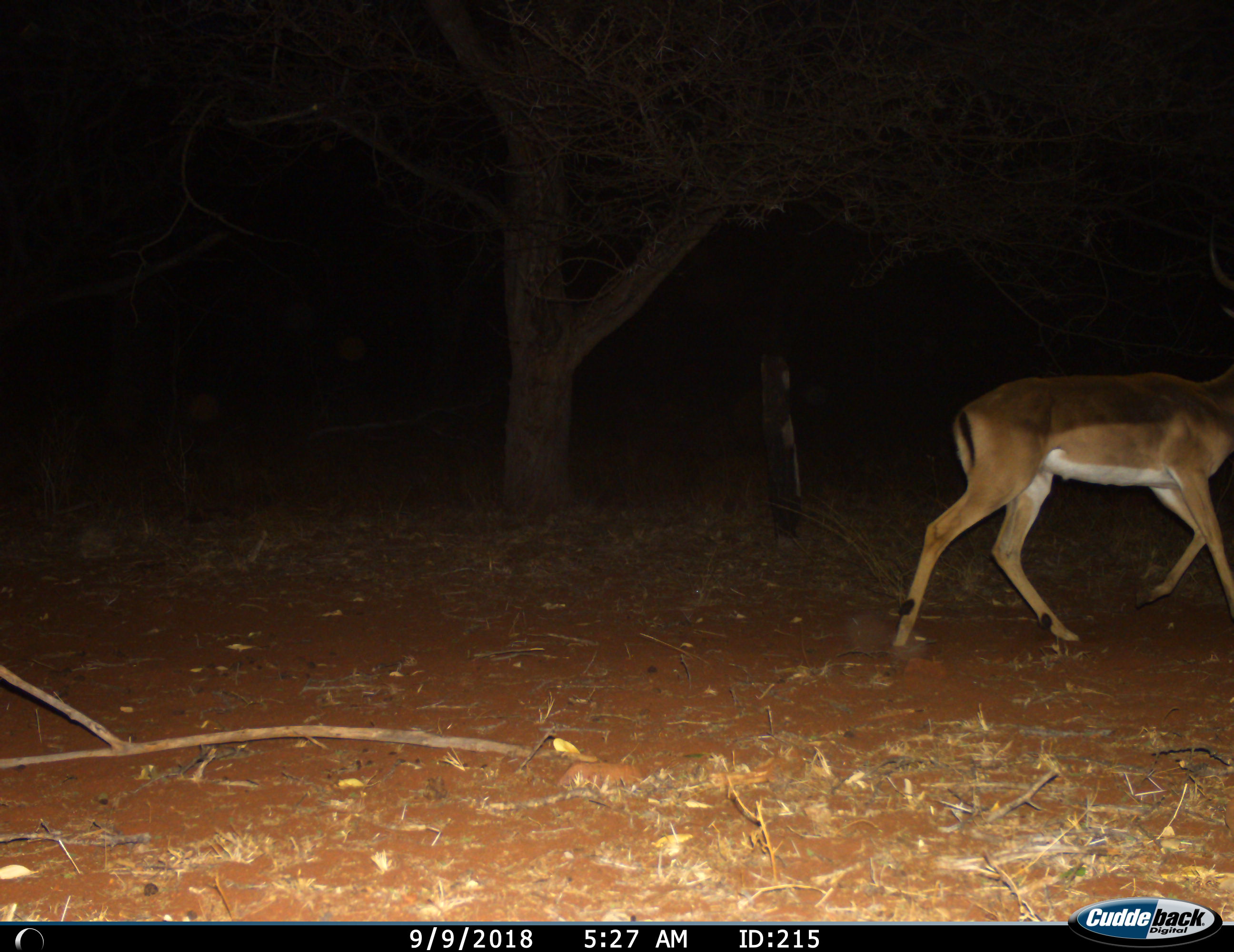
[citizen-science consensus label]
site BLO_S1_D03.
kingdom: Animalia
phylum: Chordata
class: Mammalia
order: Artiodactyla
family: Bovidae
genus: Aepyceros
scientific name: Aepyceros melampus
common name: impala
Impala (Aepyceros melampus), count 1. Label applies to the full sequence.